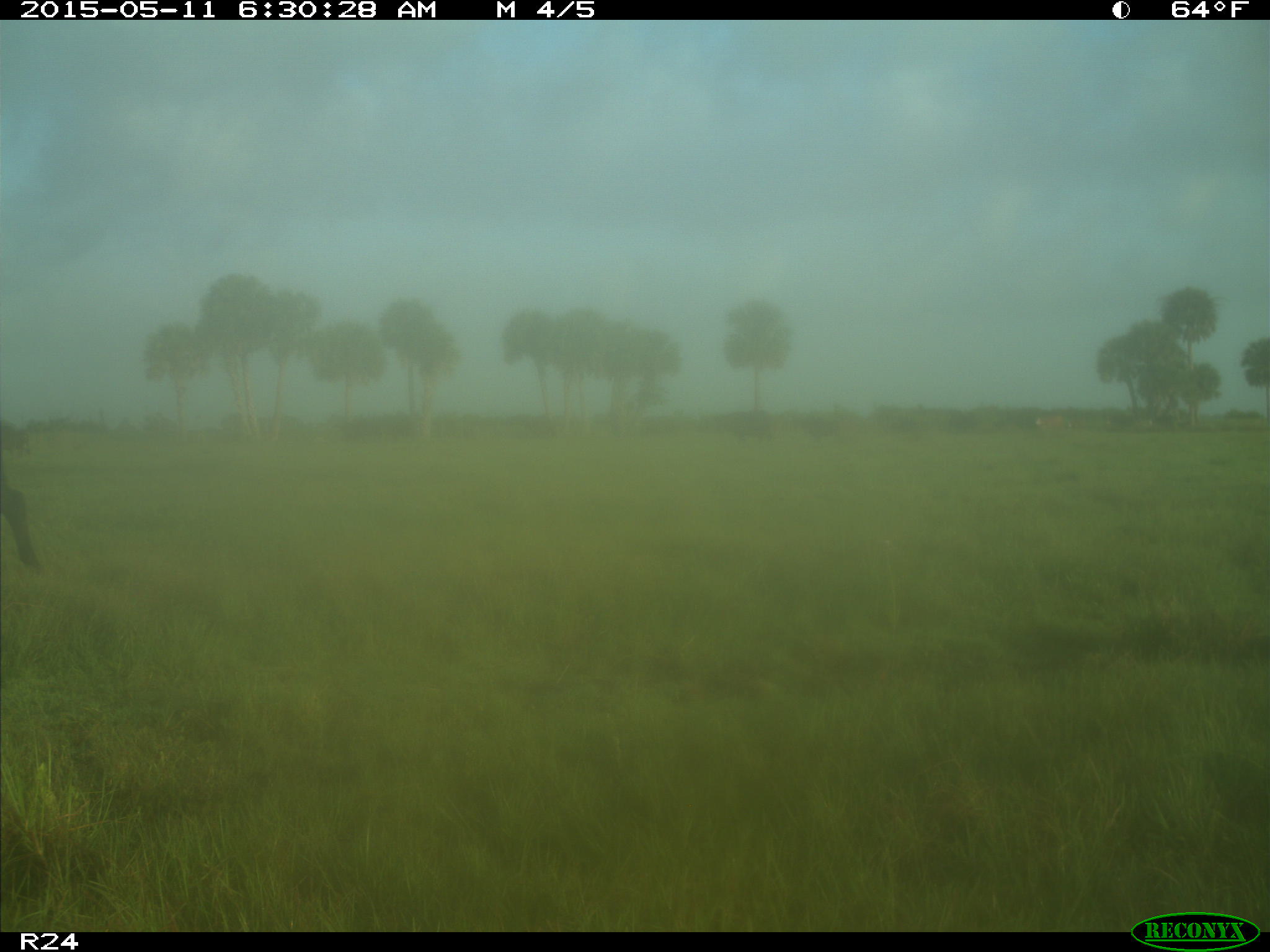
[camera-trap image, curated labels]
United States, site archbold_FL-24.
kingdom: Animalia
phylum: Chordata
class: Mammalia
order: Artiodactyla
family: Bovidae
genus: Bos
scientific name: Bos taurus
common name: domestic cow